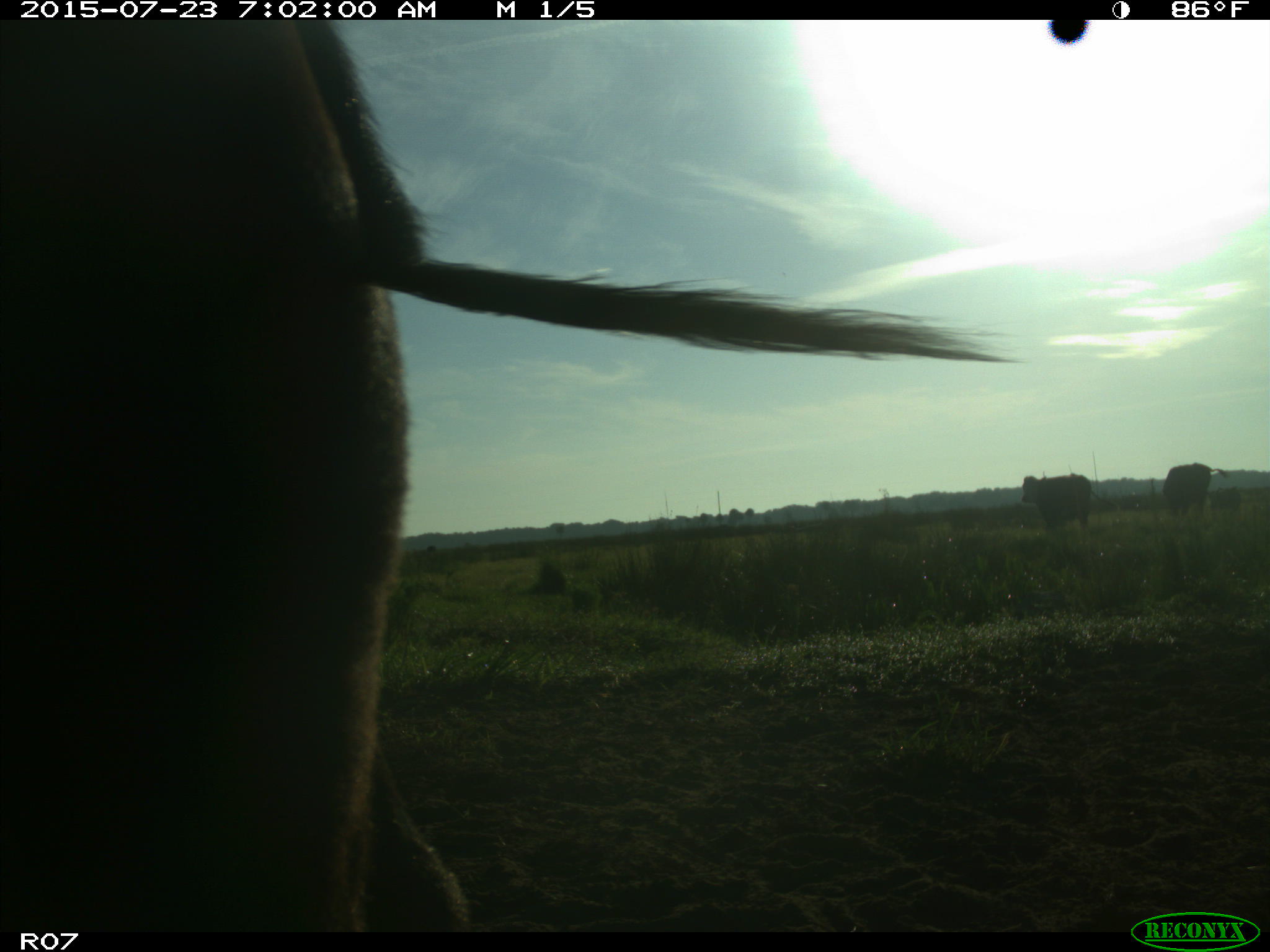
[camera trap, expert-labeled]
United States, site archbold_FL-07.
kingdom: Animalia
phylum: Chordata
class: Mammalia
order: Artiodactyla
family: Bovidae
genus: Bos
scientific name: Bos taurus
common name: domestic cow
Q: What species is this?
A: Bos taurus (domestic cow).